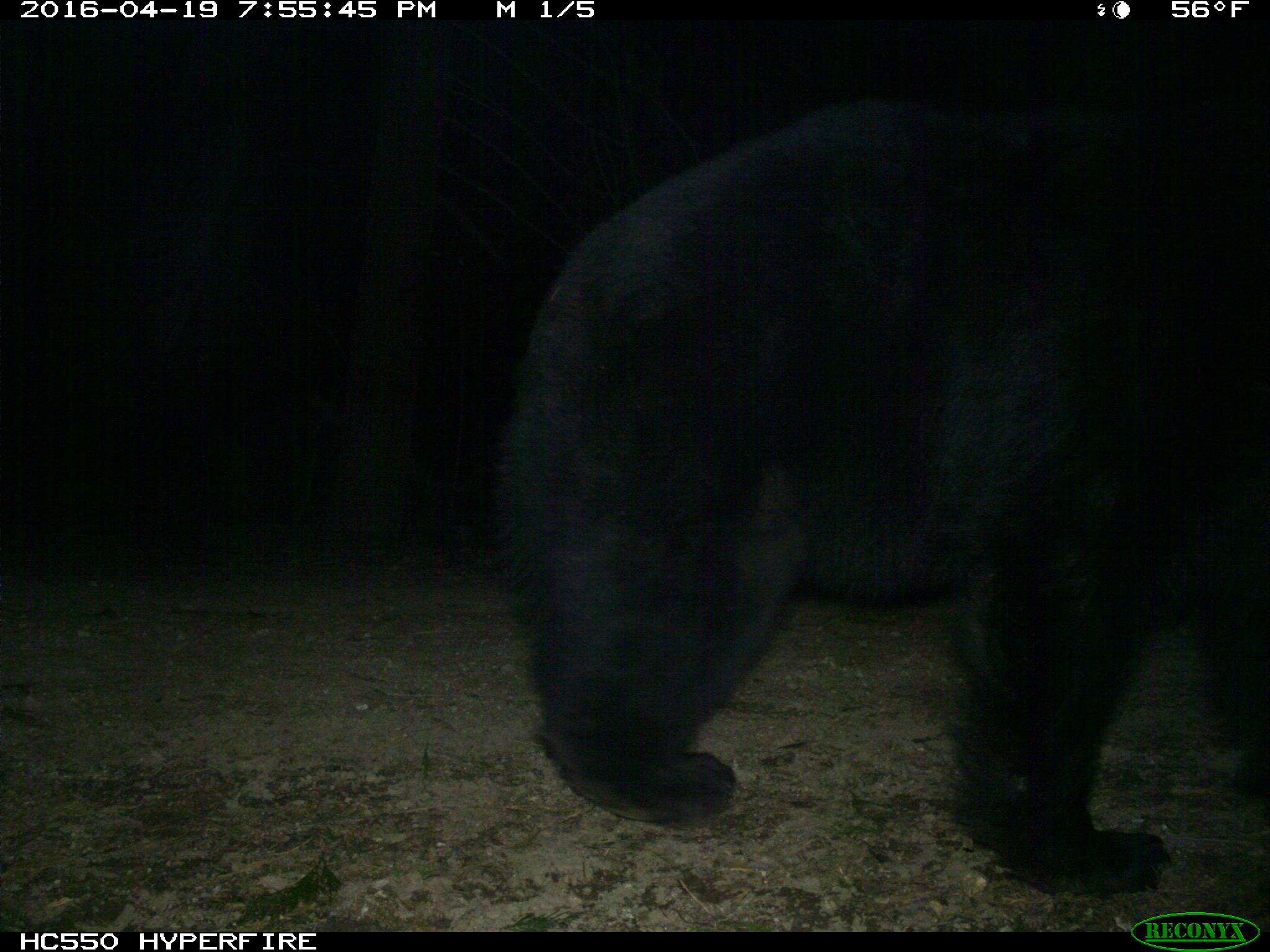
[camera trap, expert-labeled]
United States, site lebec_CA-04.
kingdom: Animalia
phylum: Chordata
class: Mammalia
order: Carnivora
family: Ursidae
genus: Ursus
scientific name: Ursus americanus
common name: american black bear